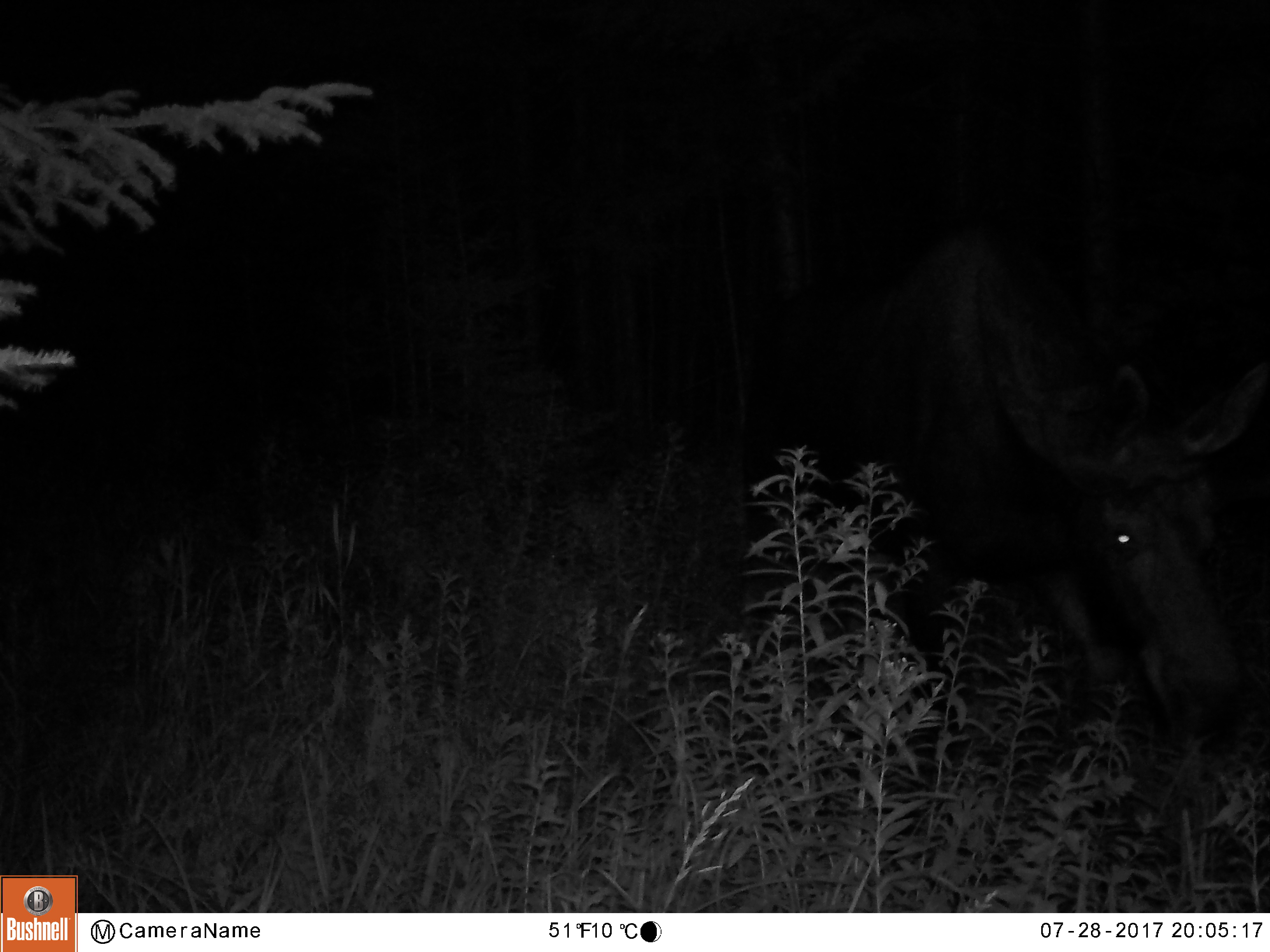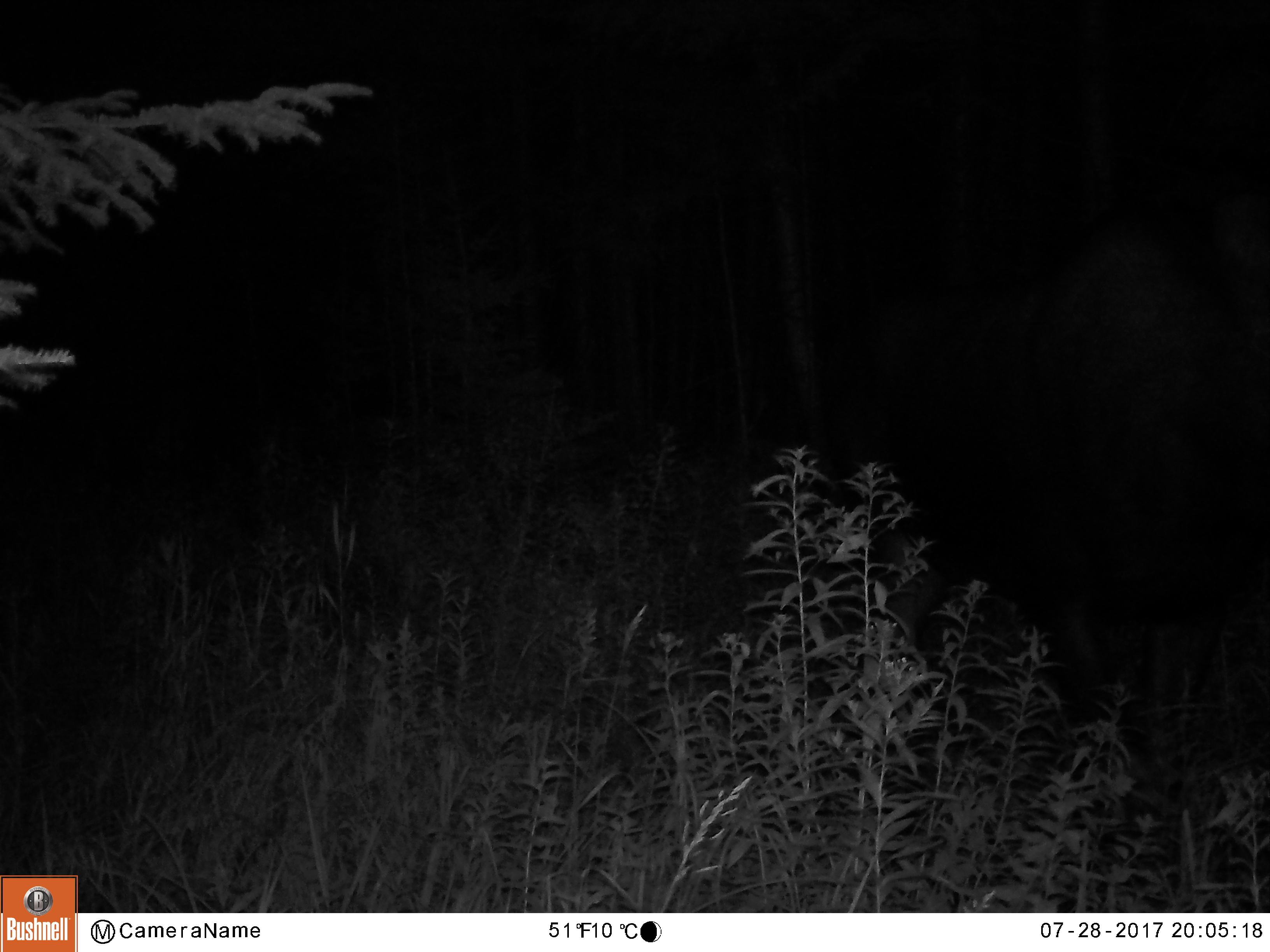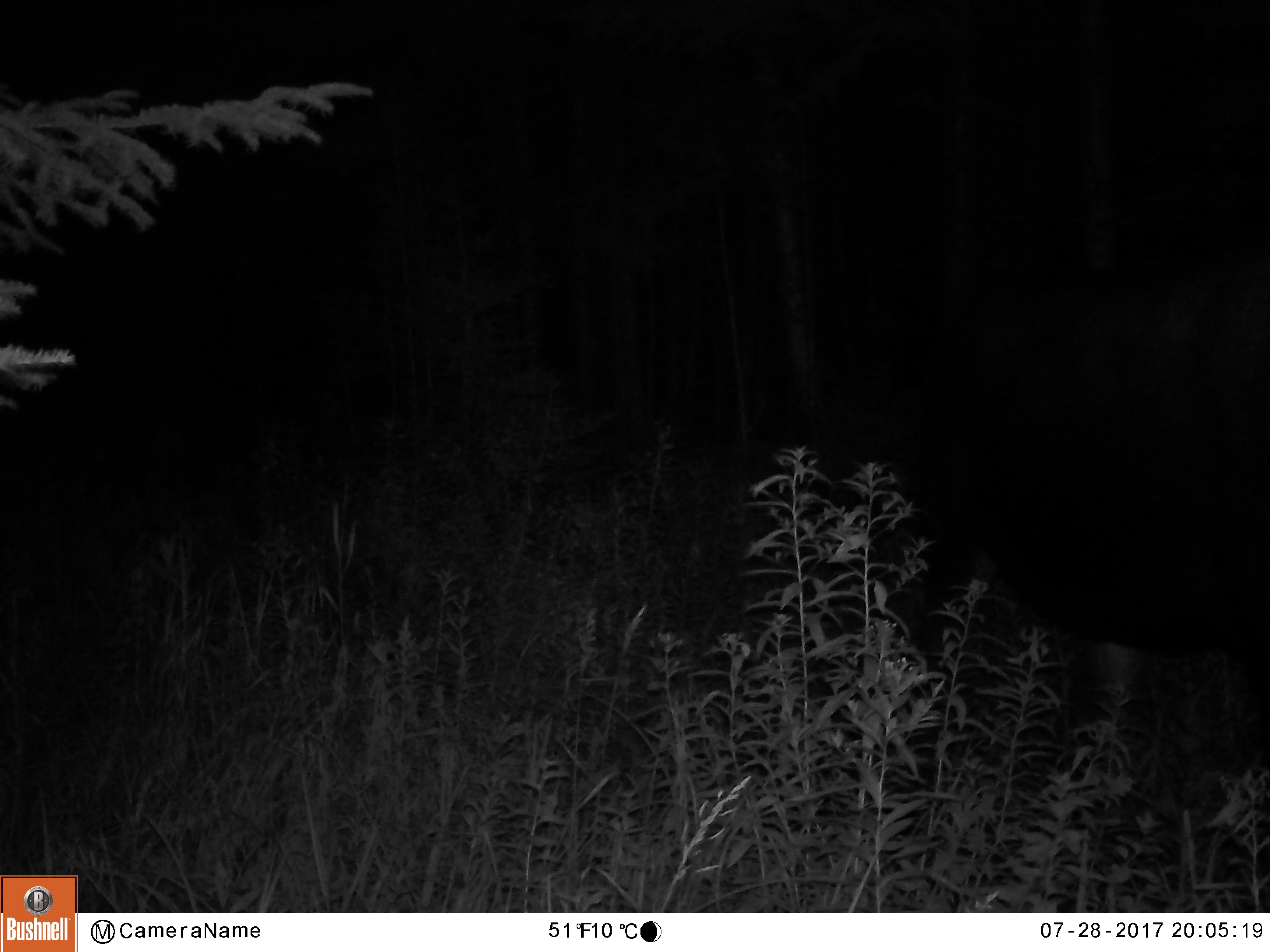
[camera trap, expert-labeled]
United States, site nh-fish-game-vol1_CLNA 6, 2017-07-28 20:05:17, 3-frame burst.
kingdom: Animalia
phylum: Chordata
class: Mammalia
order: Artiodactyla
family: Cervidae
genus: Alces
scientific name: Alces alces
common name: moose